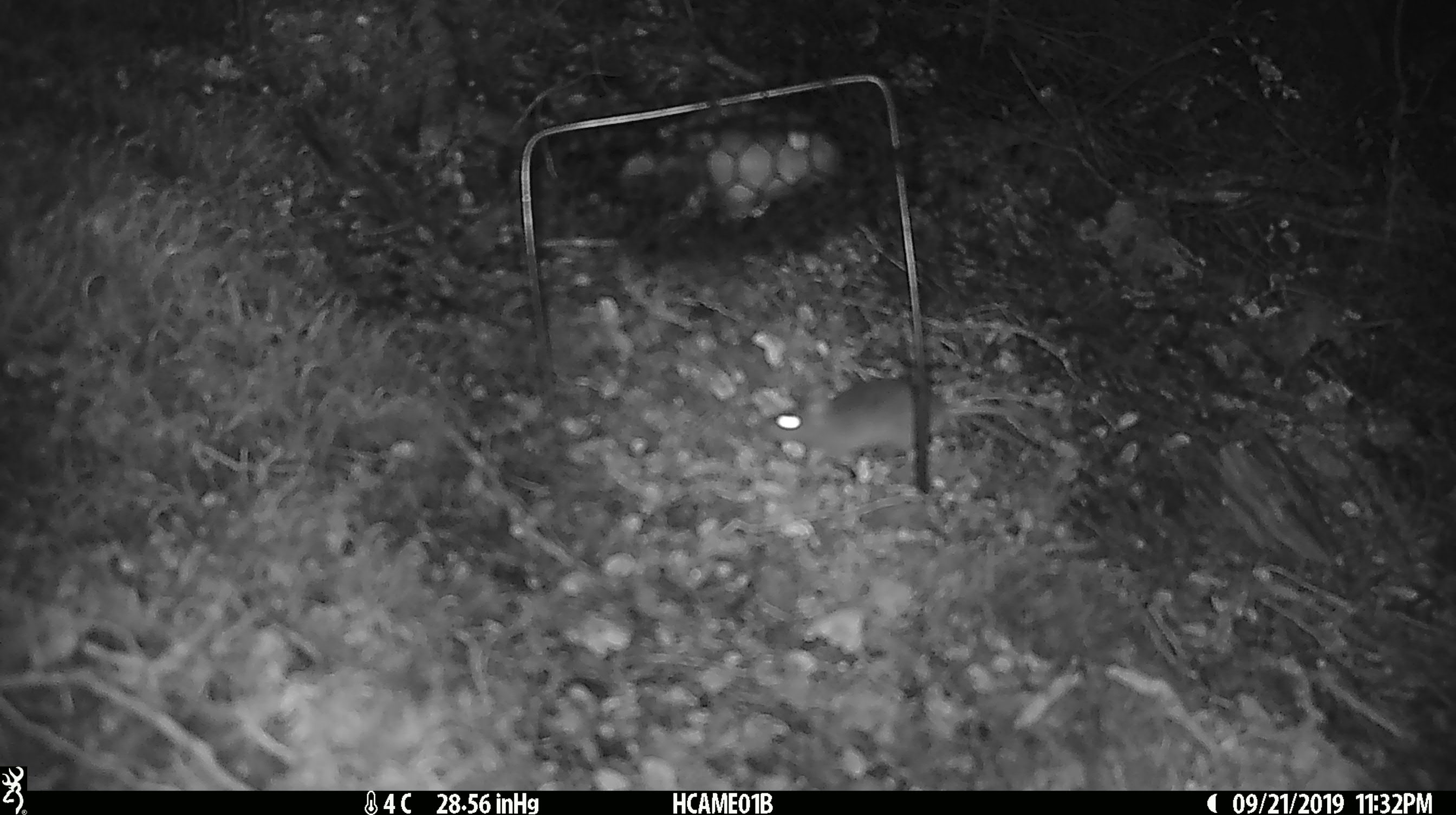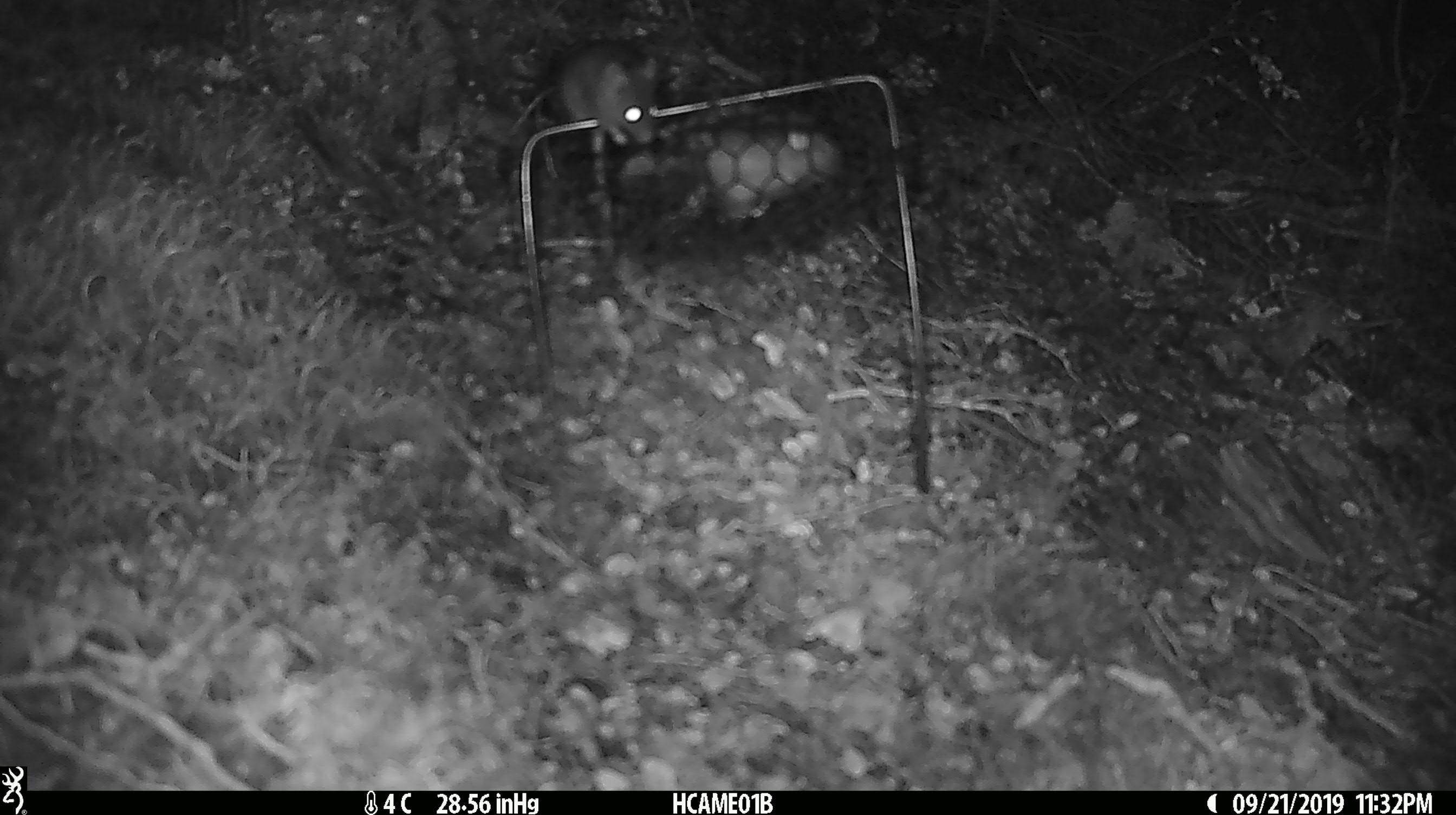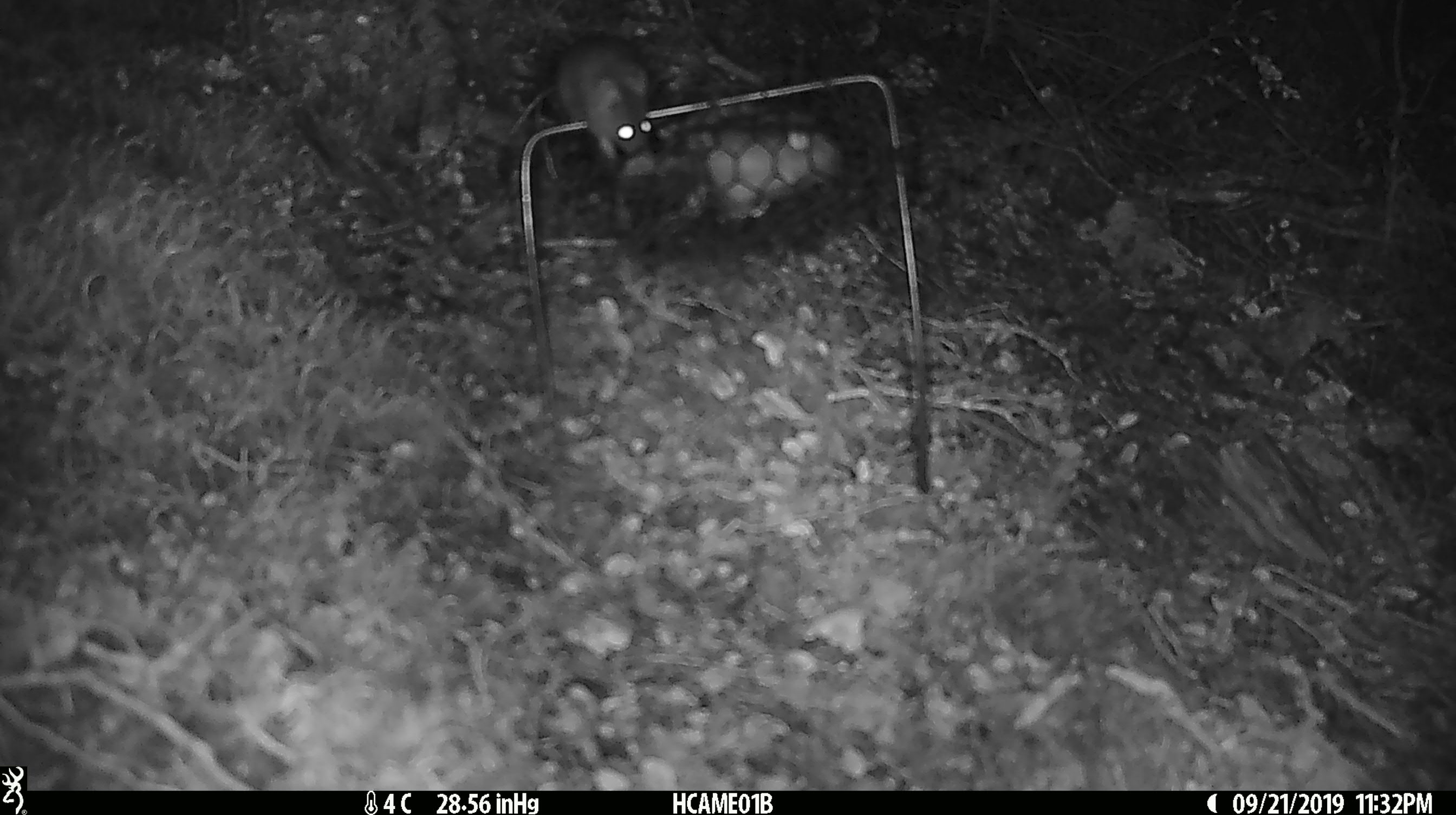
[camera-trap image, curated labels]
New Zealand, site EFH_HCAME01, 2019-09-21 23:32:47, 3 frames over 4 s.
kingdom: Animalia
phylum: Chordata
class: Mammalia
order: Rodentia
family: Muridae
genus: Mus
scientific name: Mus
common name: mouse